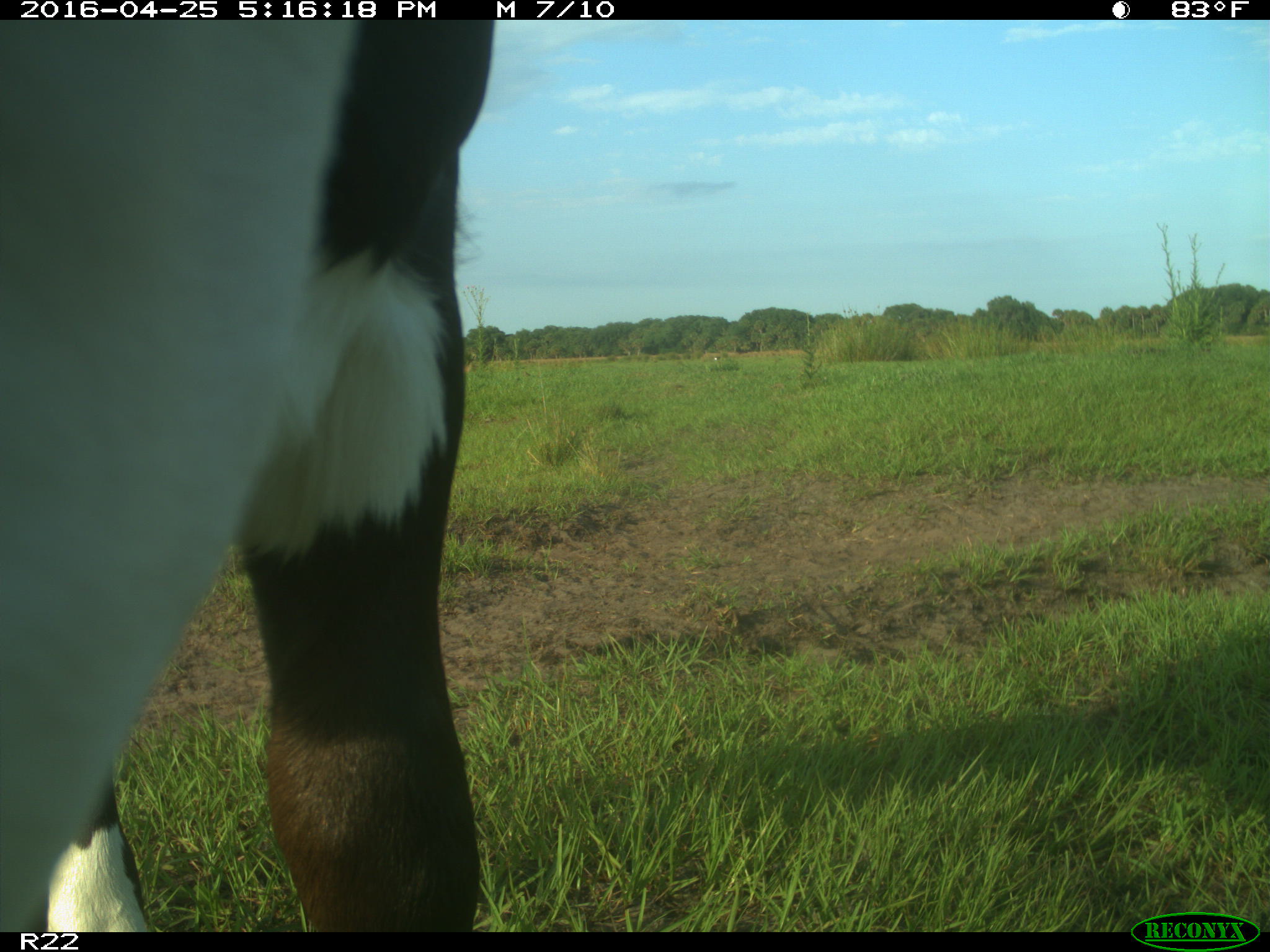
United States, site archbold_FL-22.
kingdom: Animalia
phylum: Chordata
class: Mammalia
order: Artiodactyla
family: Bovidae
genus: Bos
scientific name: Bos taurus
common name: domestic cow